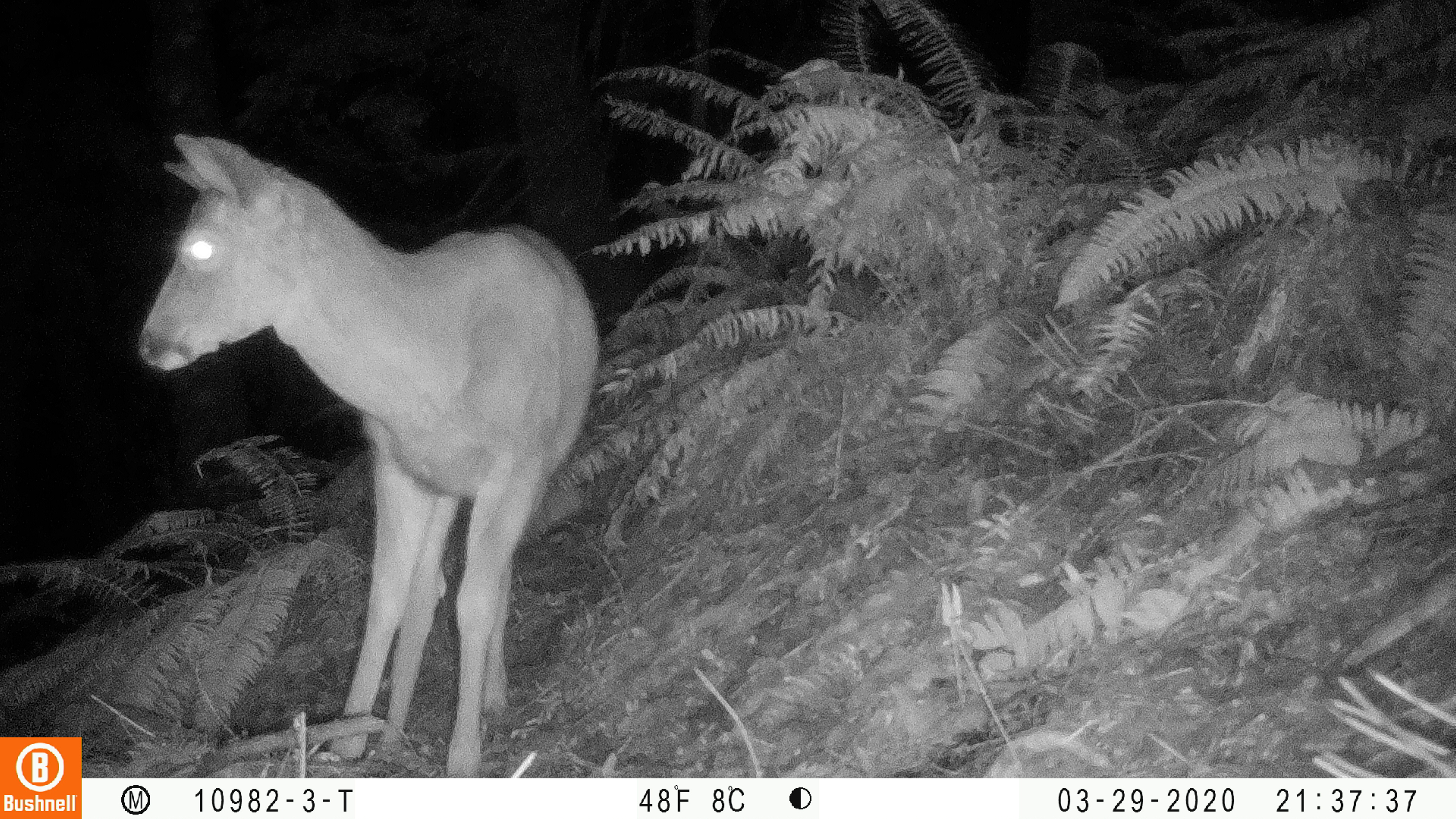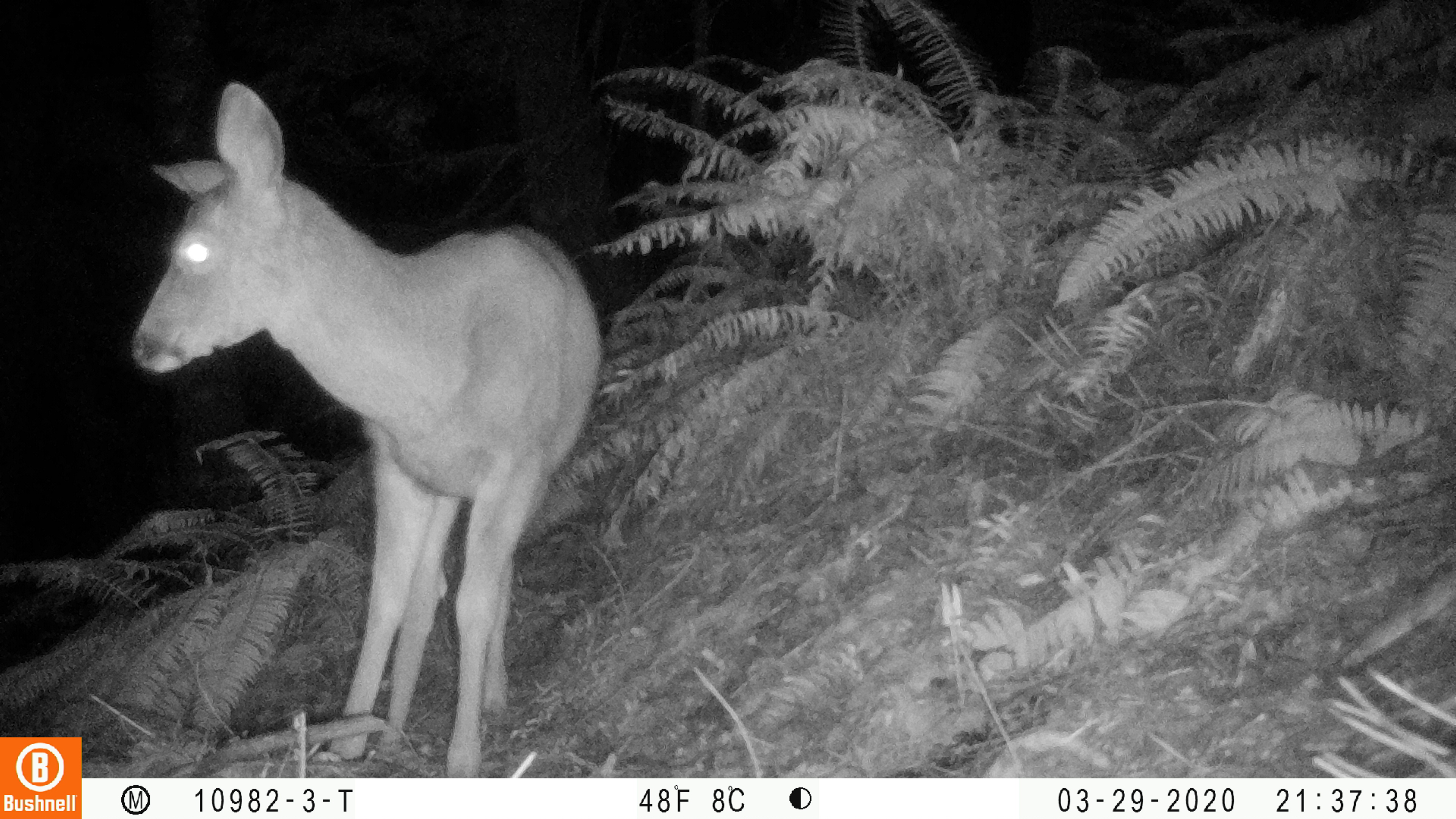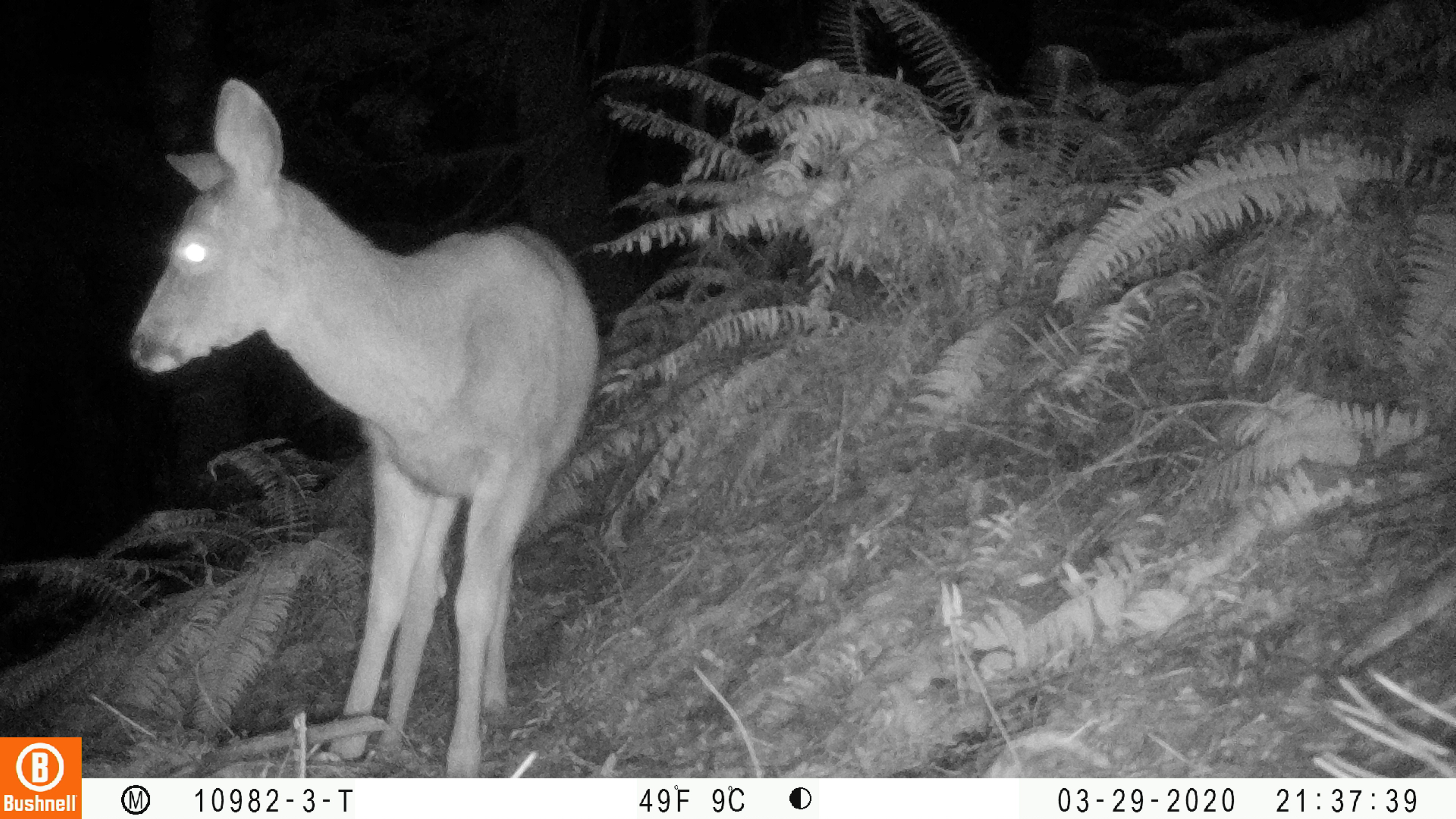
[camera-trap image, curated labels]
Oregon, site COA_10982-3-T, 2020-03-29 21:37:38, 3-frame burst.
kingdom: Animalia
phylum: Chordata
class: Mammalia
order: Artiodactyla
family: Cervidae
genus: Odocoileus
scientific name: Odocoileus hemionus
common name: black-tailed deer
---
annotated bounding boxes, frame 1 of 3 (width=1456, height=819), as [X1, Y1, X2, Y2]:
black-tailed deer: [124, 118, 609, 766]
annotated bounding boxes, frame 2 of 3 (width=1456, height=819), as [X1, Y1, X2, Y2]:
black-tailed deer: [107, 69, 605, 772]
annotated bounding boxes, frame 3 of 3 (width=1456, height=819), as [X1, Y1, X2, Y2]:
black-tailed deer: [126, 65, 607, 766]